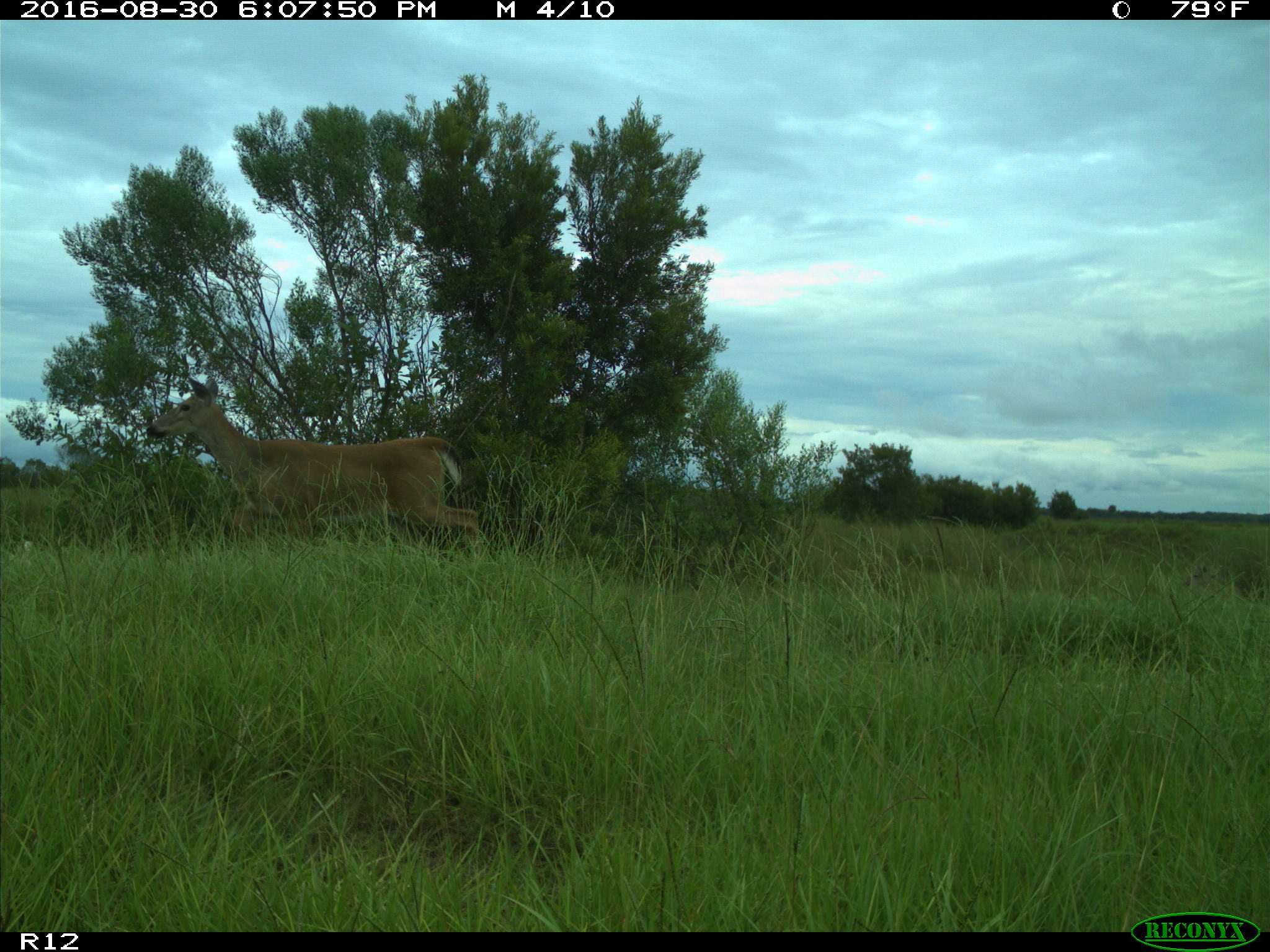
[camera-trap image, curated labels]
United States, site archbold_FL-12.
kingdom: Animalia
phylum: Chordata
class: Mammalia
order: Artiodactyla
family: Cervidae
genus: Odocoileus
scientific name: Odocoileus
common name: deer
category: unidentified deer